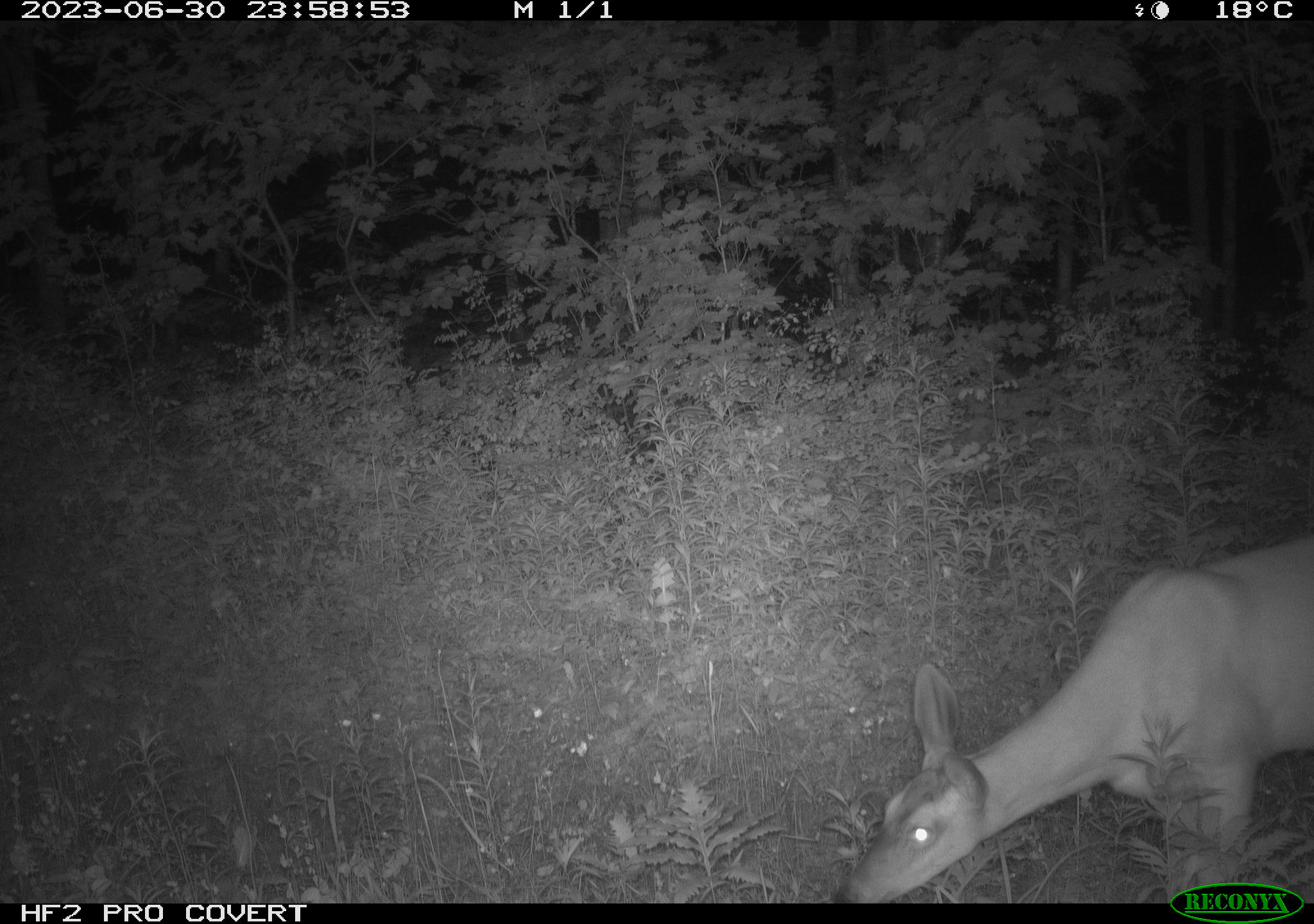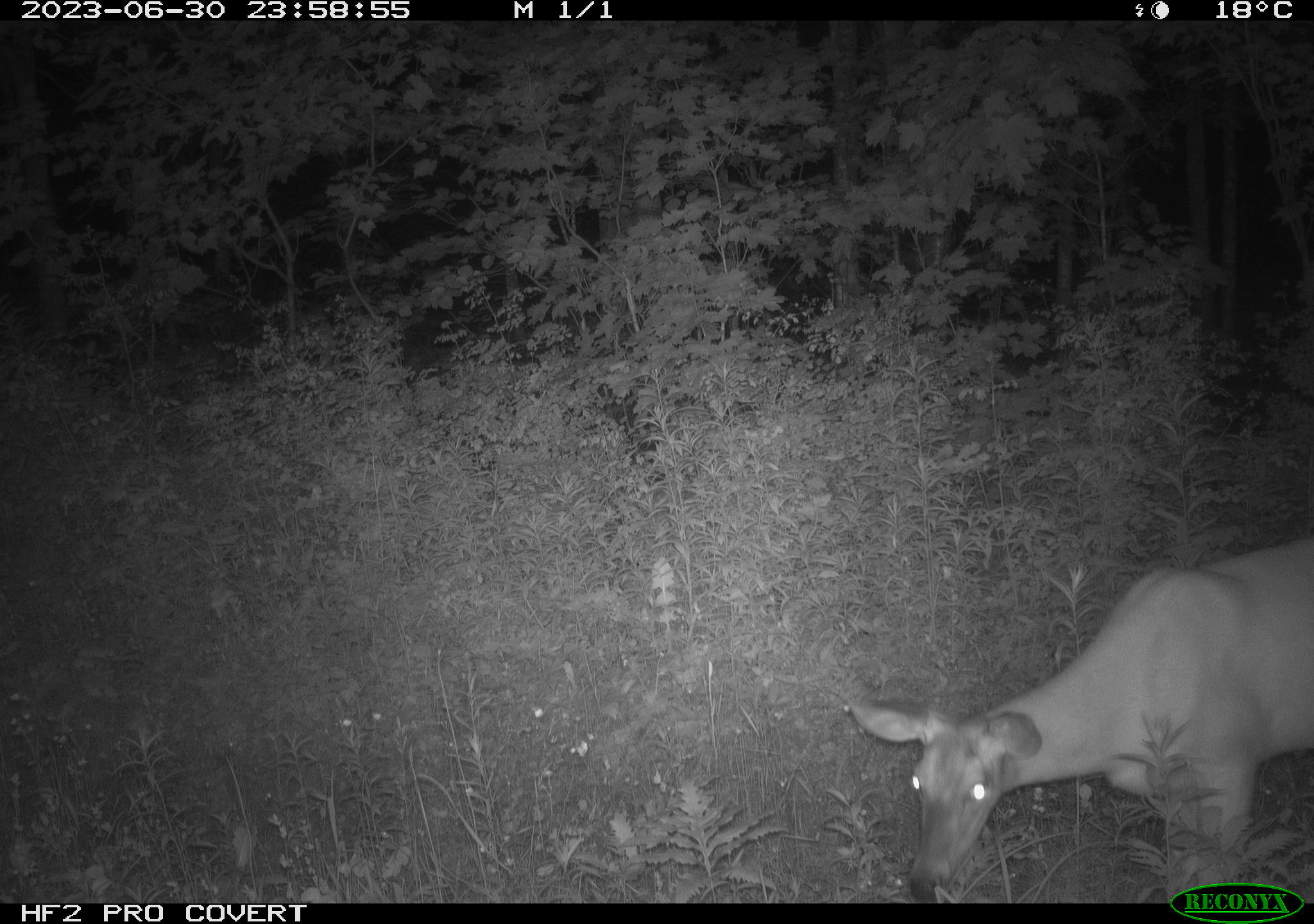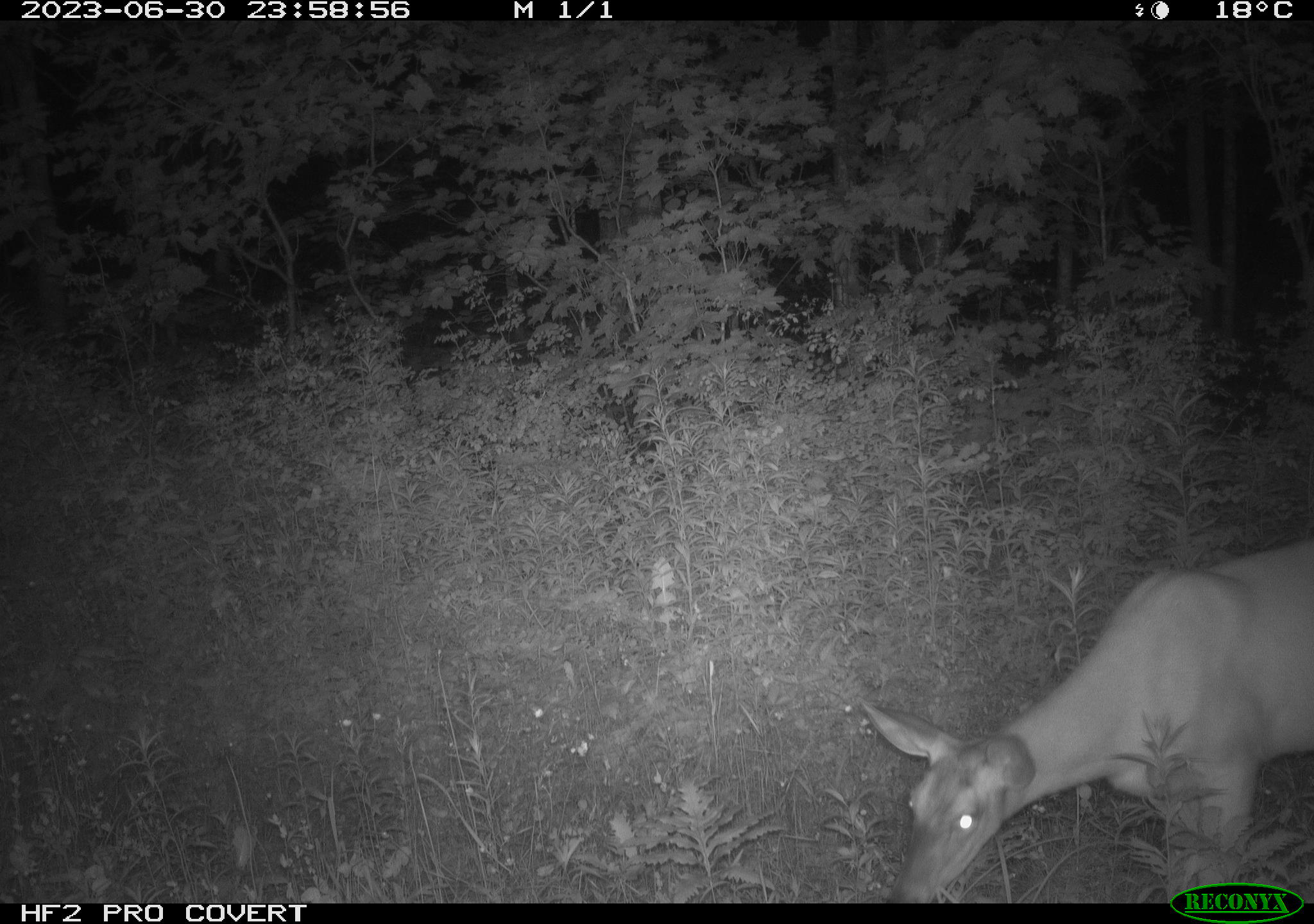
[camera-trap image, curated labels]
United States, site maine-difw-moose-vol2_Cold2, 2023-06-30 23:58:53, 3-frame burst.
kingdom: Animalia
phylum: Chordata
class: Mammalia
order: Artiodactyla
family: Cervidae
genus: Odocoileus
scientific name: Odocoileus virginianus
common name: white-tailed deer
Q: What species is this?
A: White-tailed deer (Odocoileus virginianus).